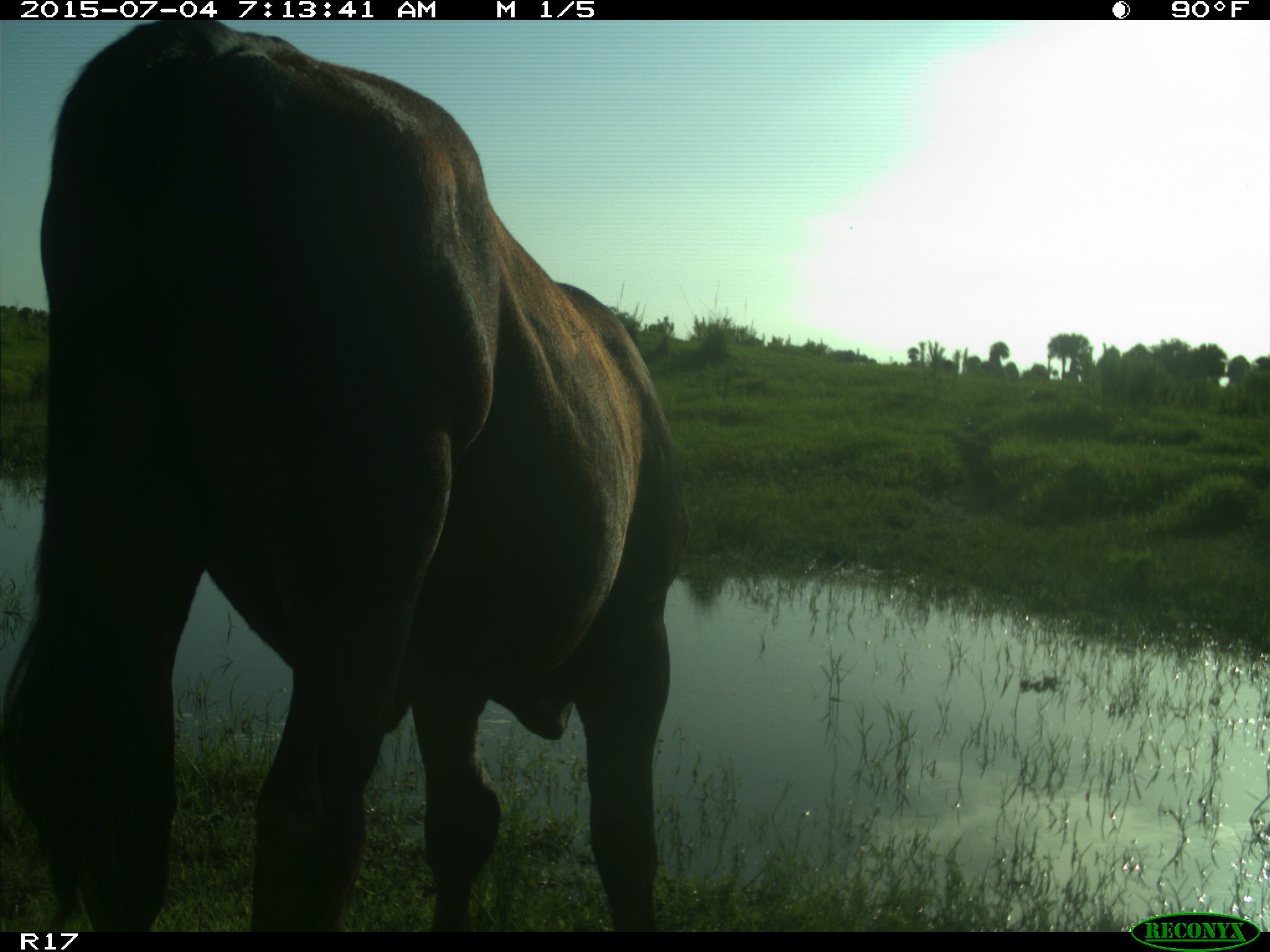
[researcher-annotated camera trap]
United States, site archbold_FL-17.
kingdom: Animalia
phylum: Chordata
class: Mammalia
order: Artiodactyla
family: Bovidae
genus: Bos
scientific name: Bos taurus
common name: domestic cow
Bos taurus (domestic cow).